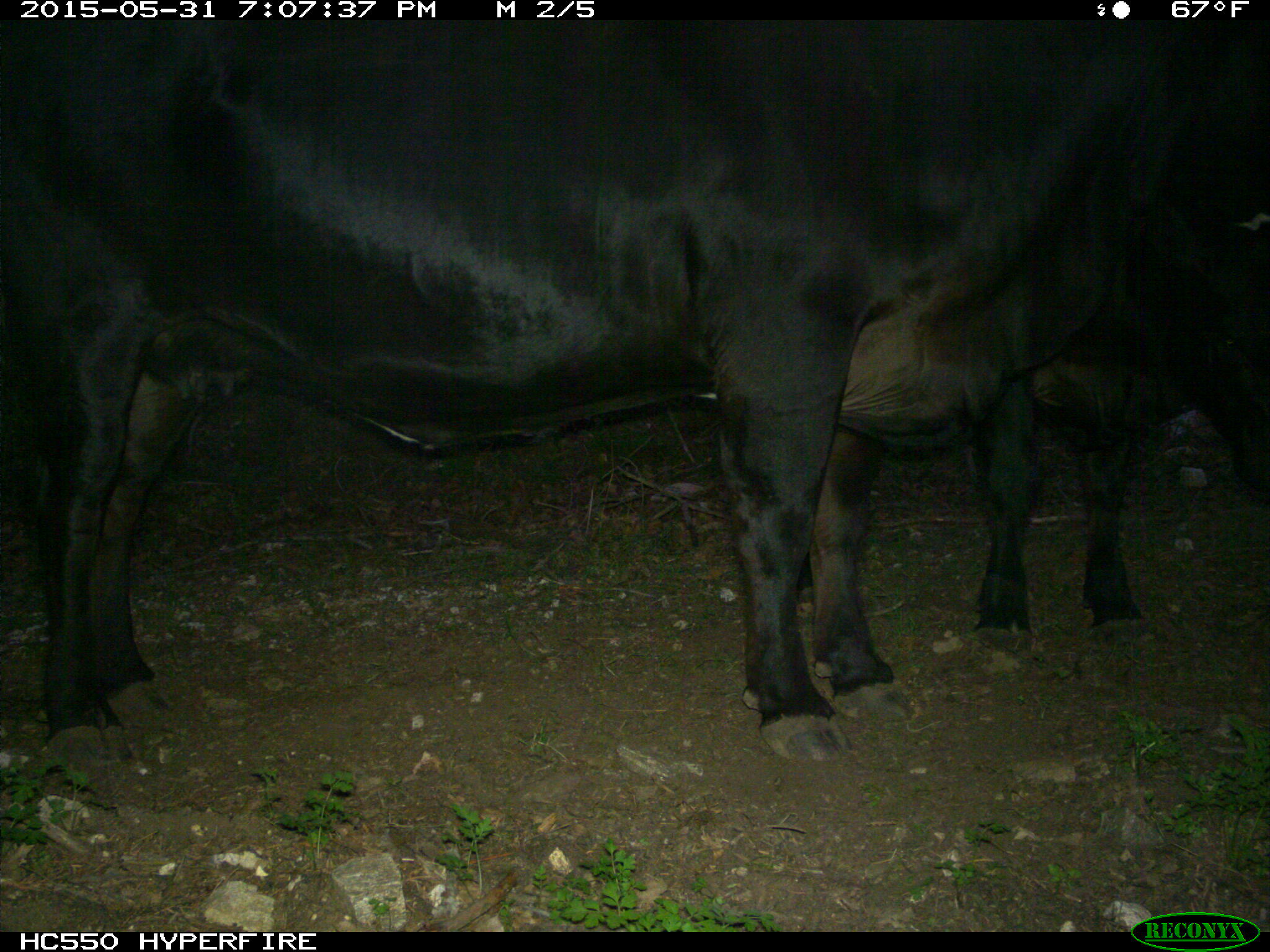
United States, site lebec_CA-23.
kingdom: Animalia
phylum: Chordata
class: Mammalia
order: Artiodactyla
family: Bovidae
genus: Bos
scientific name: Bos taurus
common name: domestic cow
Bos taurus (domestic cow).